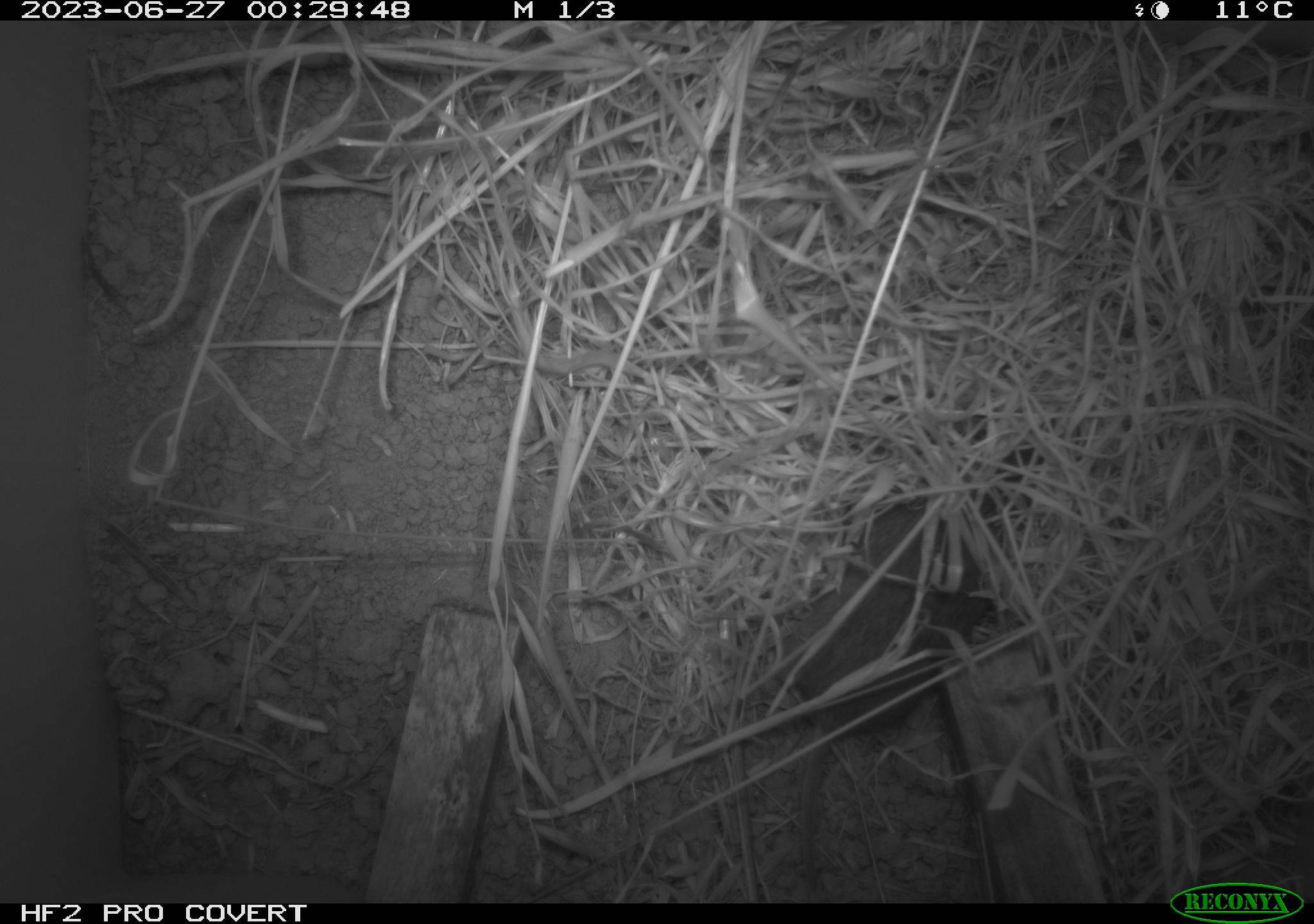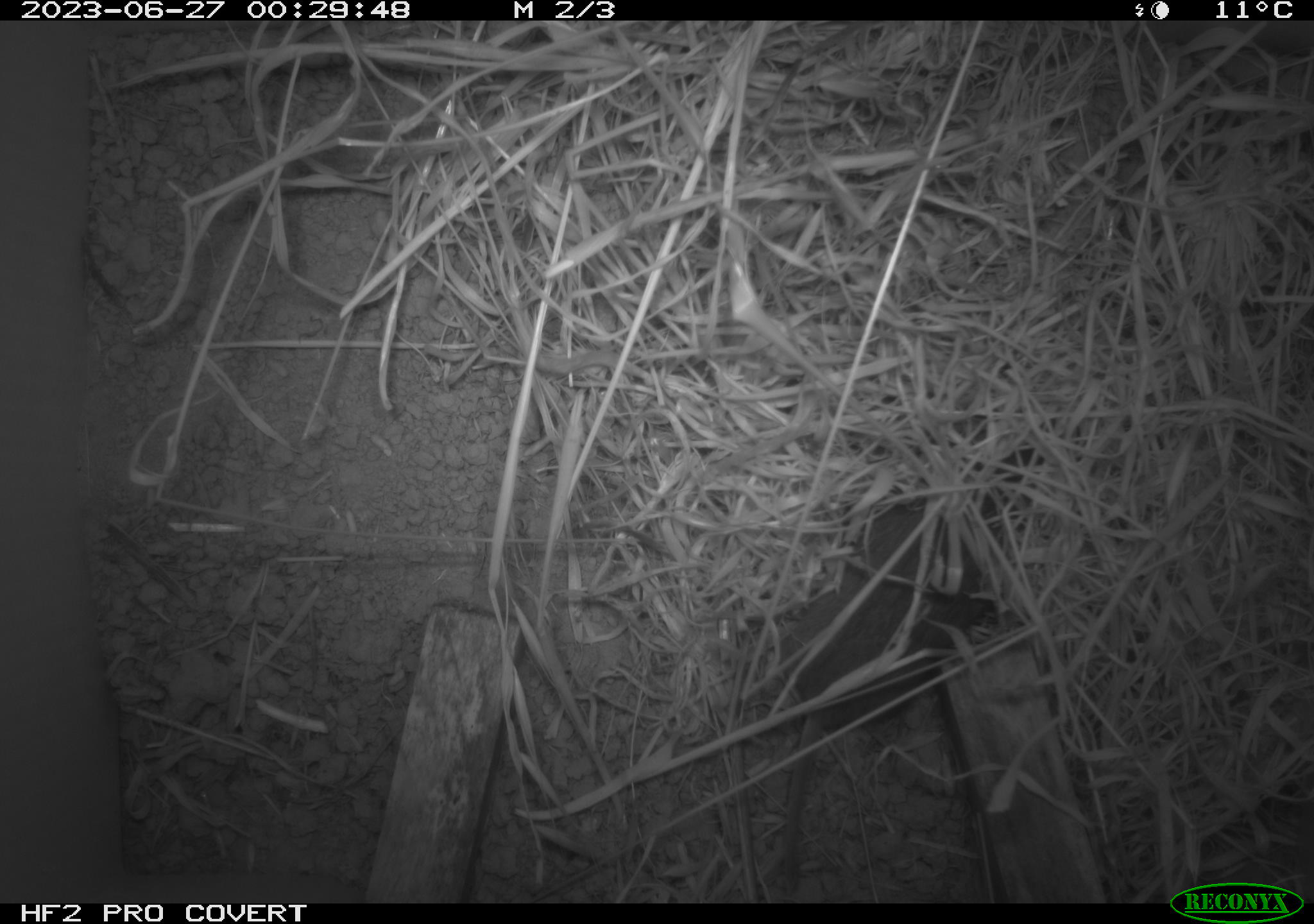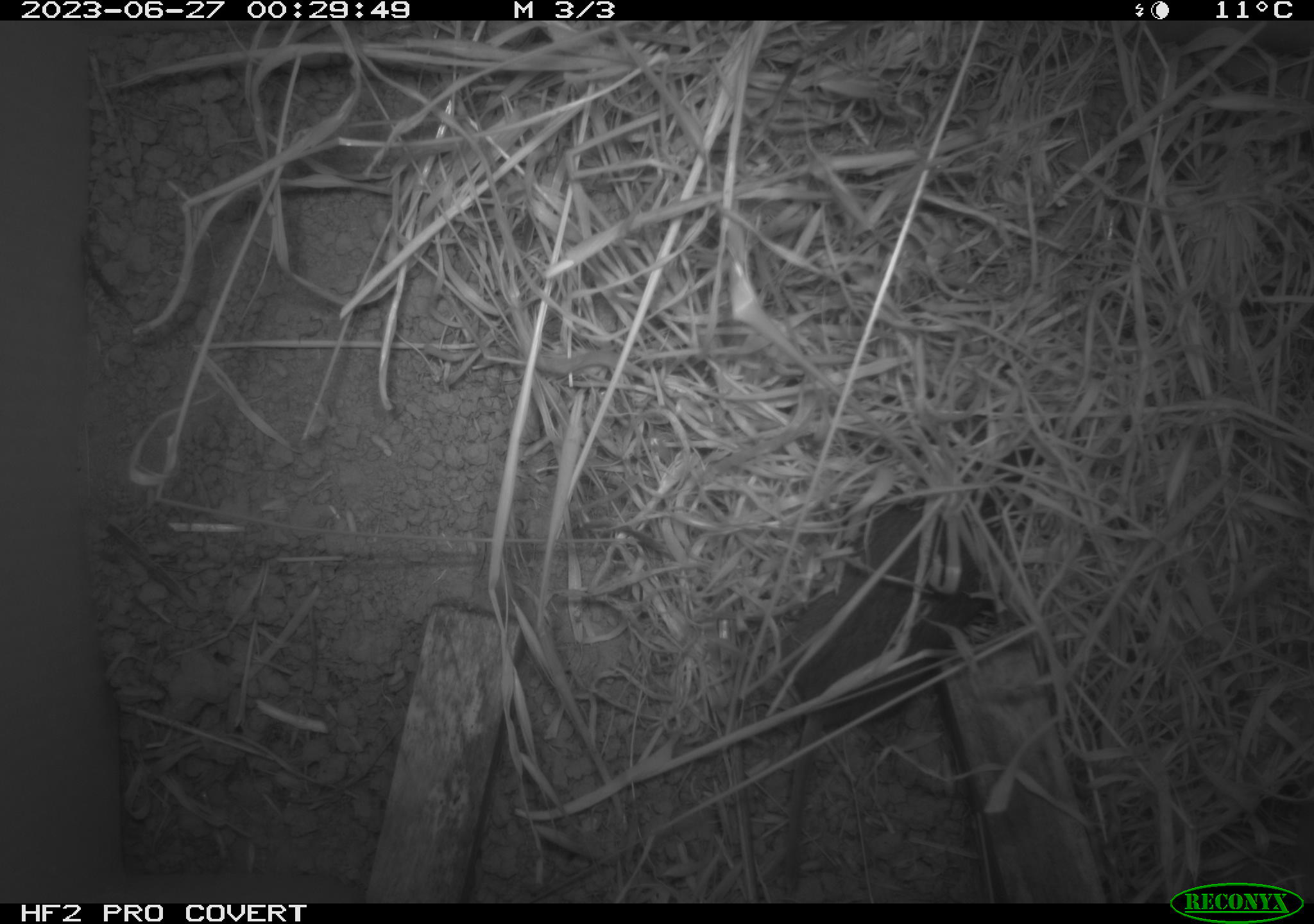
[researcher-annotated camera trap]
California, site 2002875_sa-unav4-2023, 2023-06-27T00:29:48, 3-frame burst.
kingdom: Animalia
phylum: Chordata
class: Mammalia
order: Rodentia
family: Cricetidae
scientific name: Arvicolinae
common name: voles, lemmings, and muskrats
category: arvicolinae subfamily